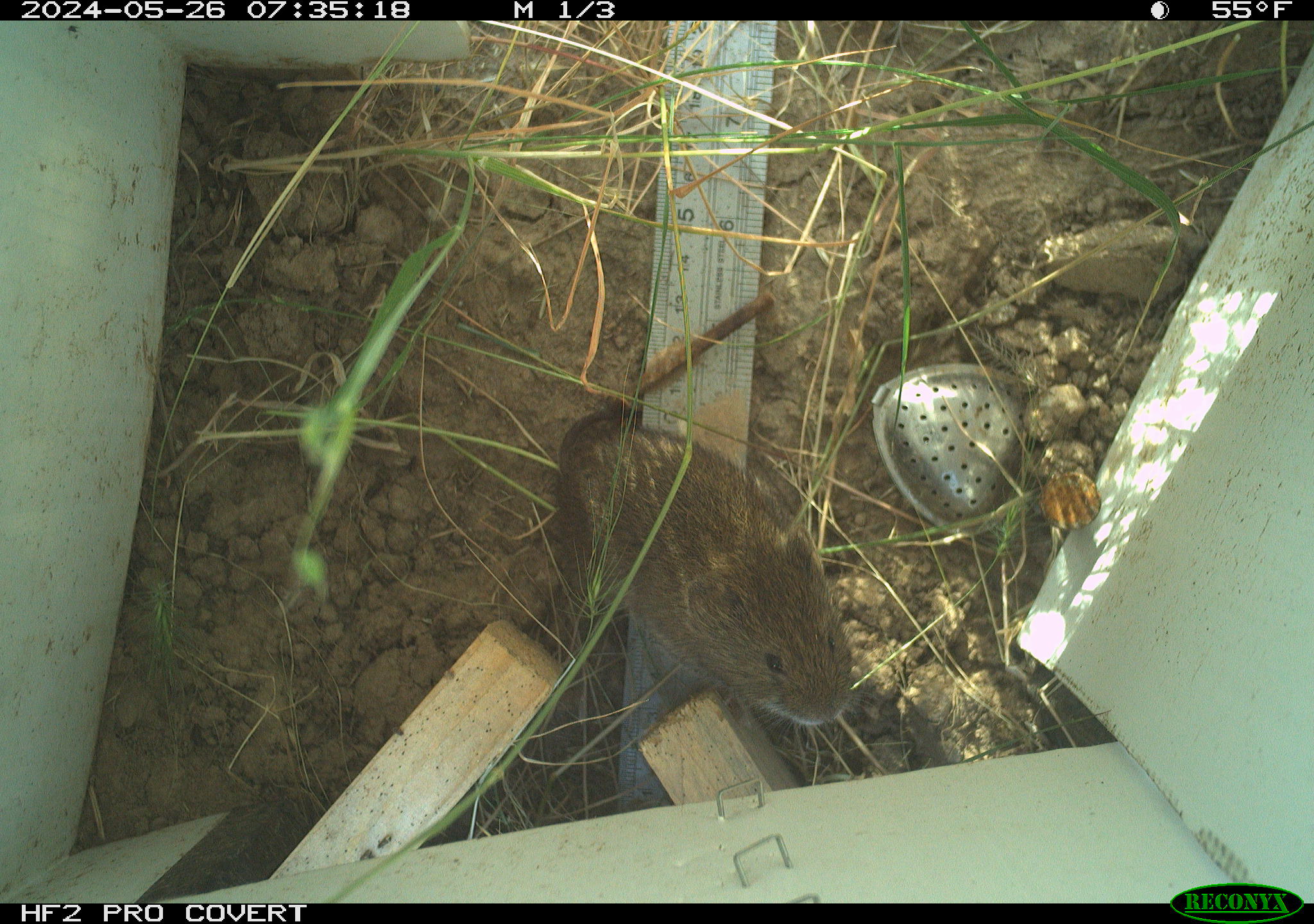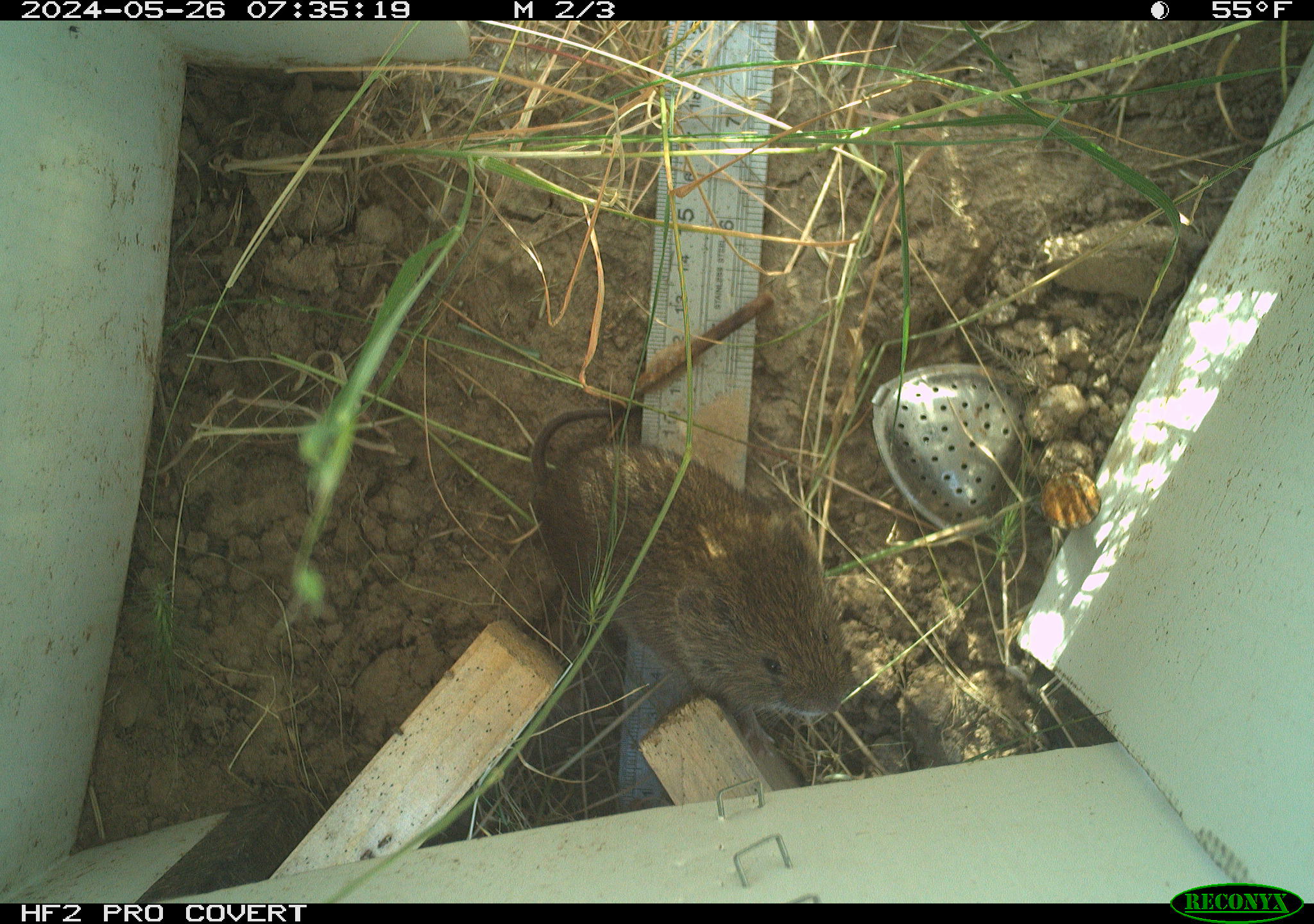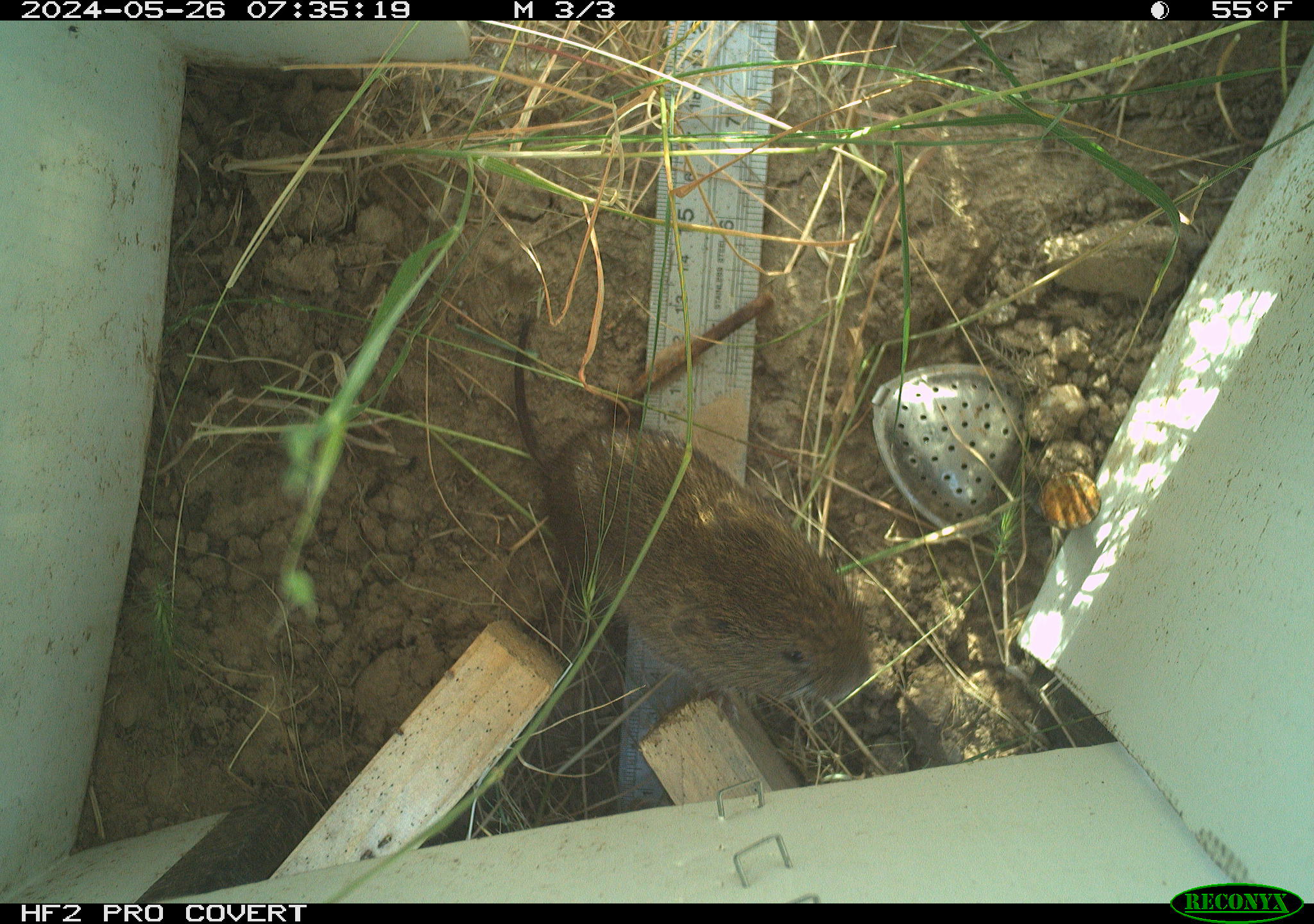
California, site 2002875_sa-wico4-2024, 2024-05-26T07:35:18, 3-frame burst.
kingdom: Animalia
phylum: Chordata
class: Mammalia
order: Rodentia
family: Cricetidae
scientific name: Arvicolinae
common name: voles, lemmings, and muskrats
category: arvicolinae subfamily